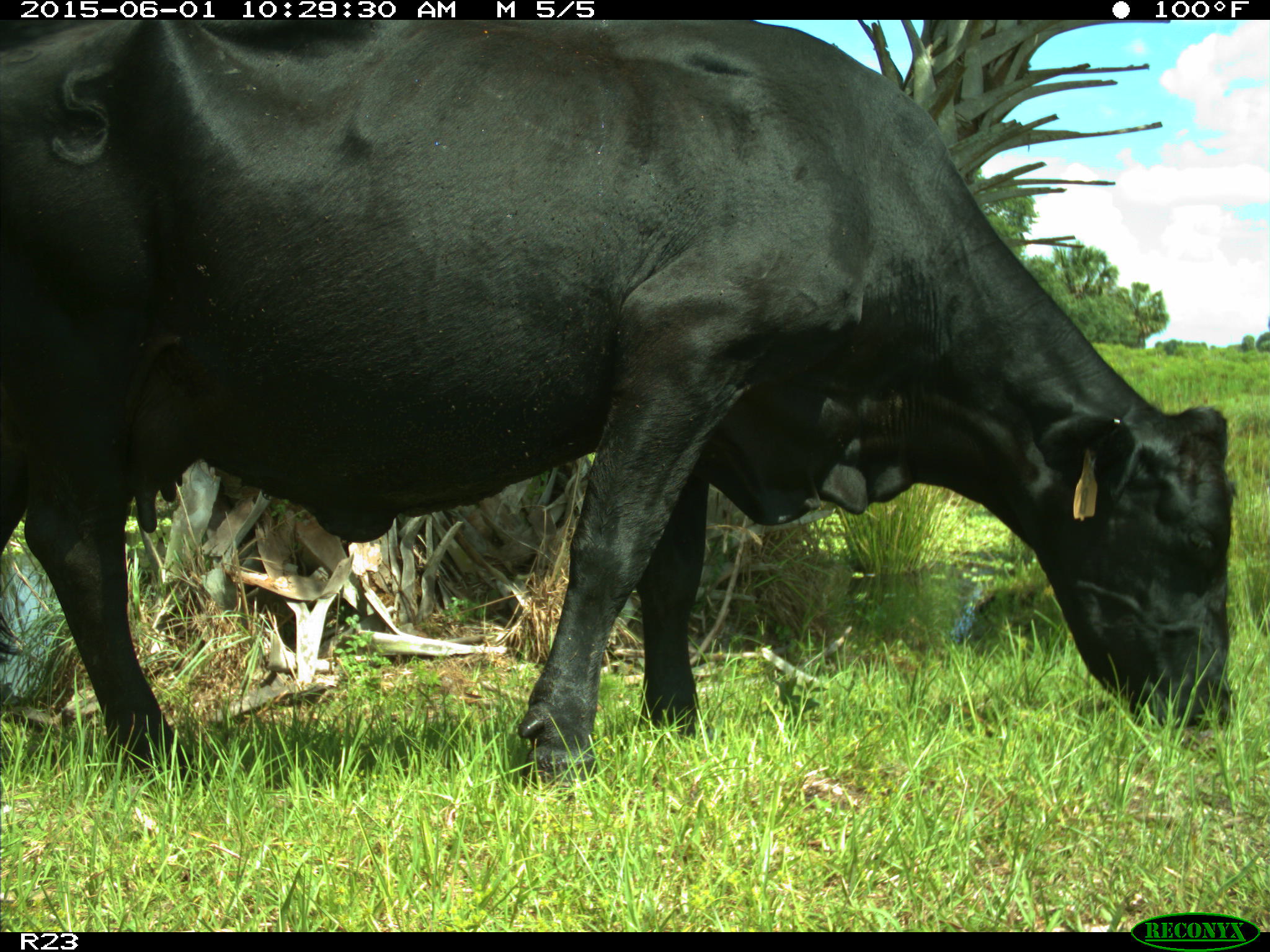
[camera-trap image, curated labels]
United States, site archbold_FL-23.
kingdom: Animalia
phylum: Chordata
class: Mammalia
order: Artiodactyla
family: Bovidae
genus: Bos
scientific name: Bos taurus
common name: domestic cow